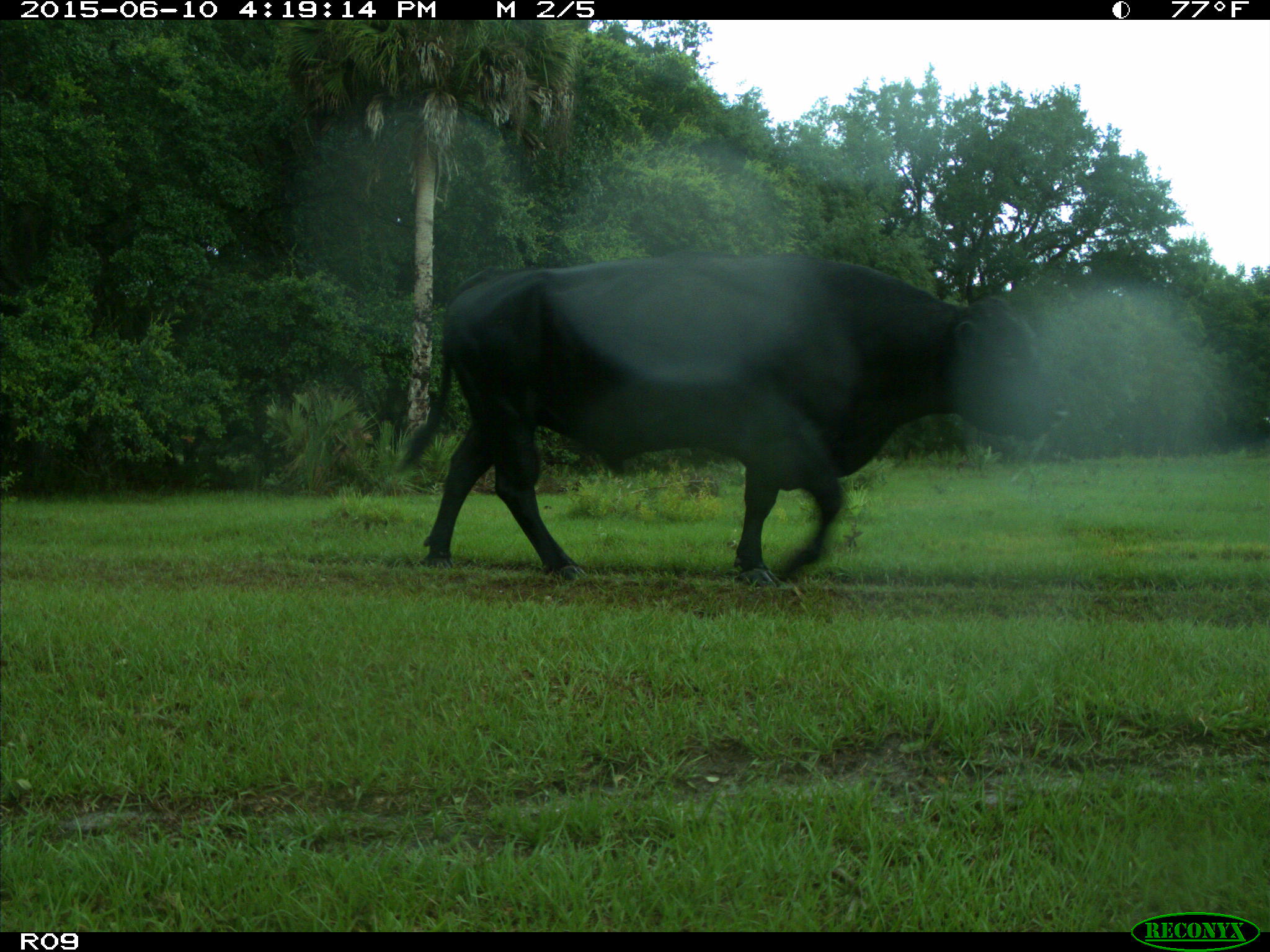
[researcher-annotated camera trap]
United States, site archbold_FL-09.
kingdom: Animalia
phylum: Chordata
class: Mammalia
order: Artiodactyla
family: Bovidae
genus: Bos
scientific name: Bos taurus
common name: domestic cow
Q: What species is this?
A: Bos taurus (domestic cow).